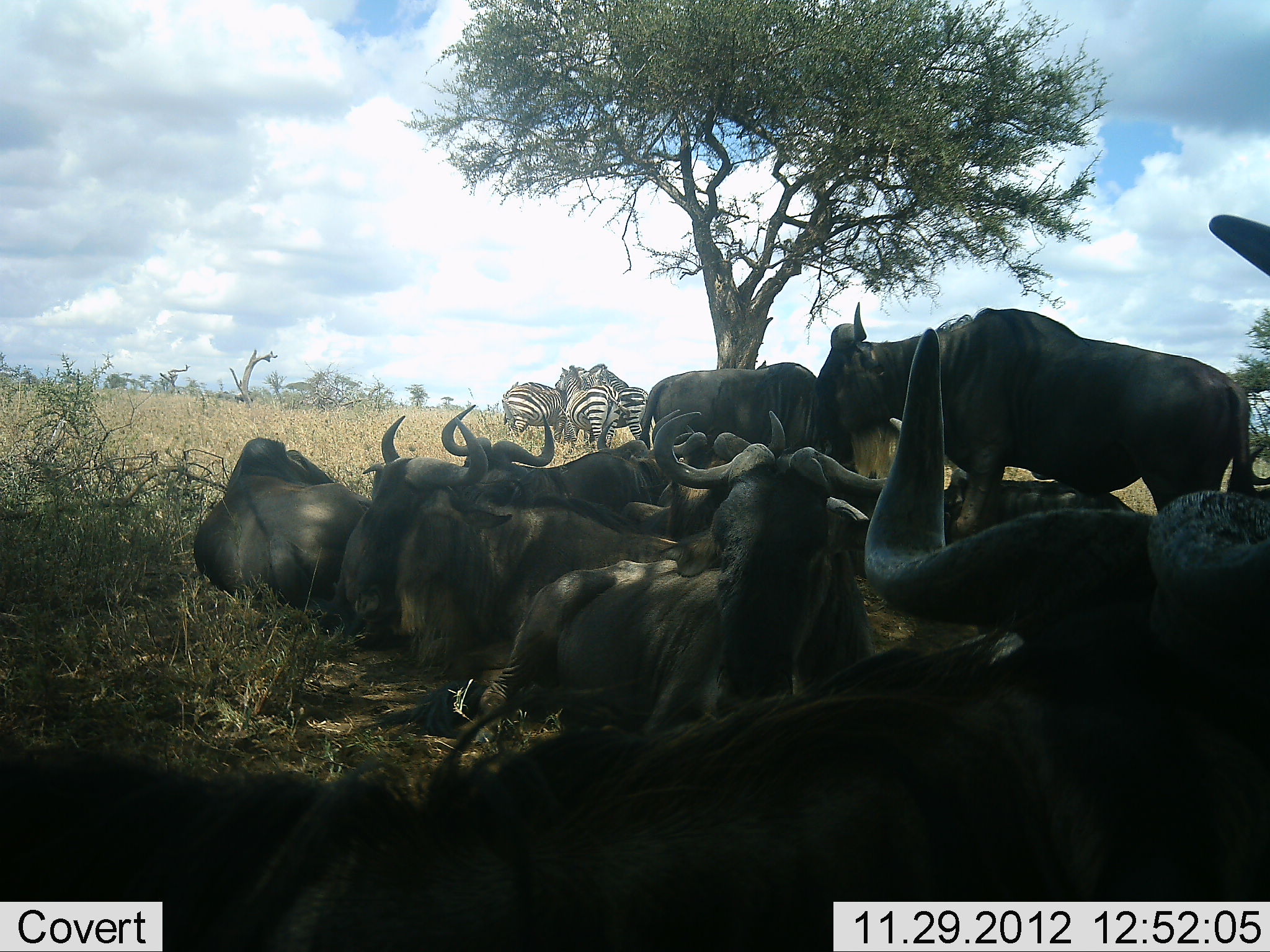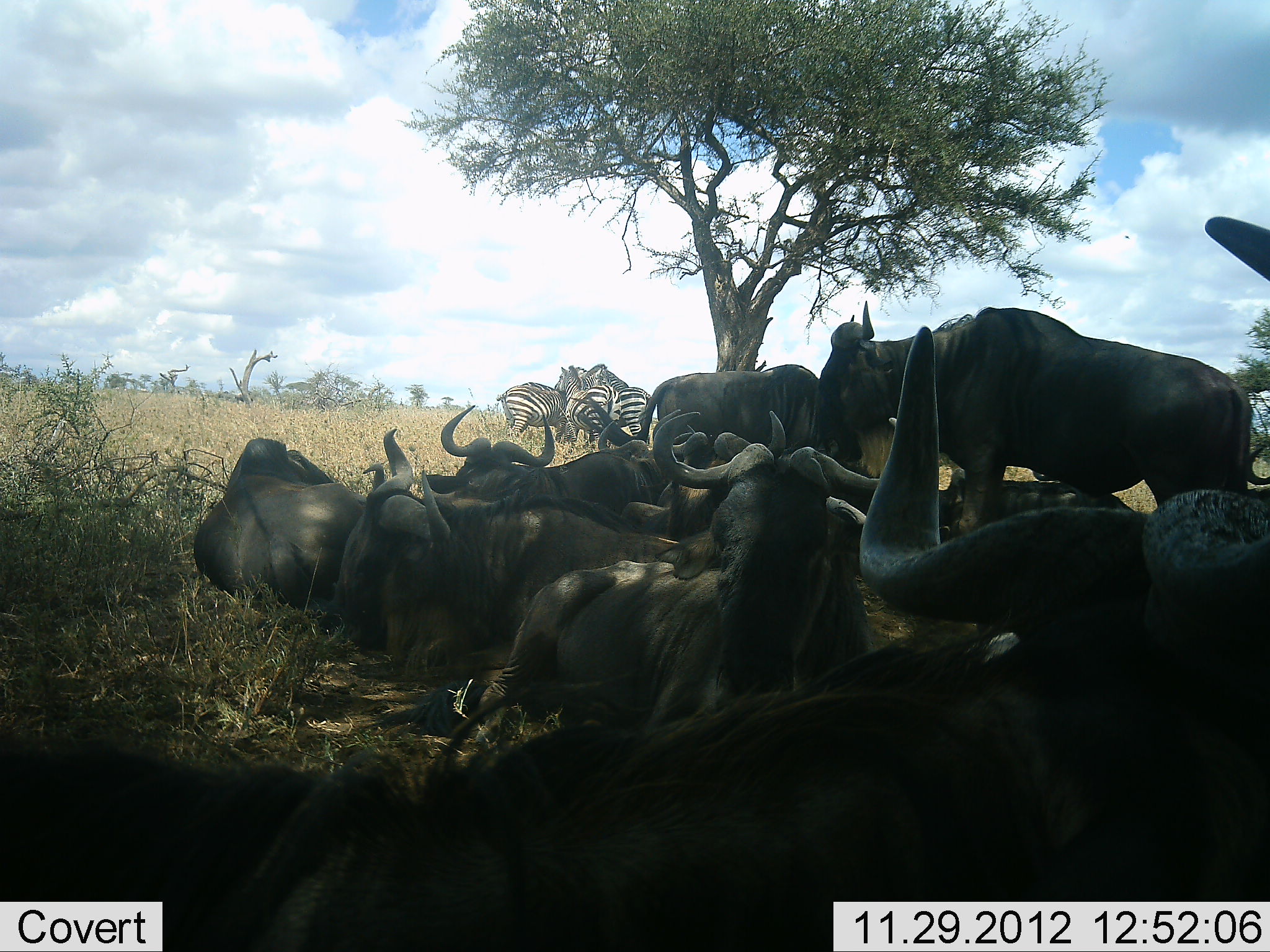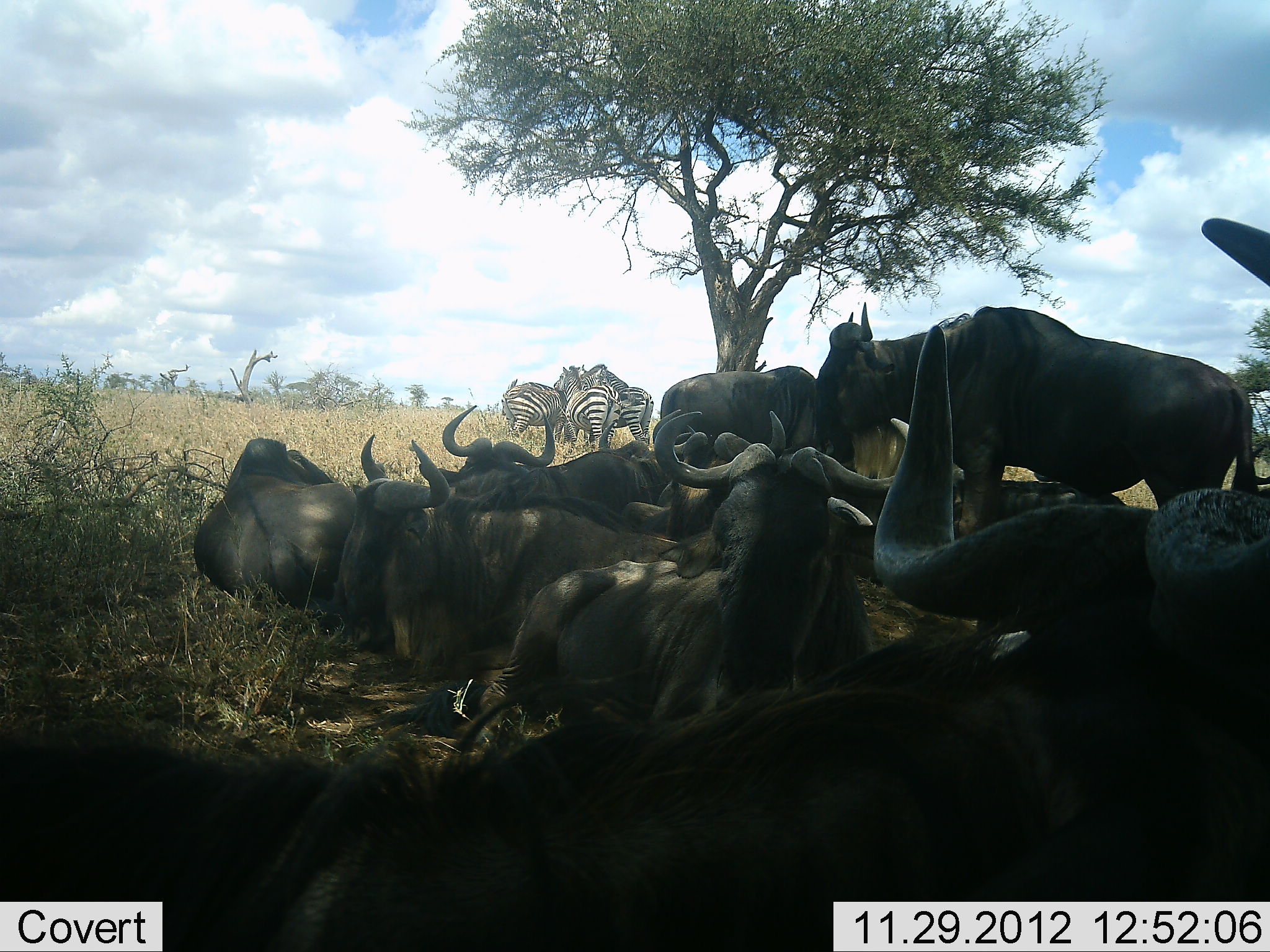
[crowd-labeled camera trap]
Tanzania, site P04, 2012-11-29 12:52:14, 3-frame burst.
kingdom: Animalia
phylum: Chordata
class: Mammalia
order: Artiodactyla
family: Bovidae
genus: Connochaetes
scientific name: Connochaetes taurinus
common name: blue wildebeest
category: wildebeest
Wildebeest (blue wildebeest) (Connochaetes taurinus), count 9. Behavior (volunteer vote fractions): standing 54%, resting 92%, moving 8%, interacting 8%. Young present (vote fraction): 0%. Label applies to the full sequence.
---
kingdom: Animalia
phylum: Chordata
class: Mammalia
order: Perissodactyla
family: Equidae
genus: Equus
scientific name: Equus quagga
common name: plains zebra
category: zebra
Zebra (plains zebra) (Equus quagga), count 3. Behavior (volunteer vote fractions): standing 80%, resting 0%, moving 0%, interacting 30%. Young present (vote fraction): 0%. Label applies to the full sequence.